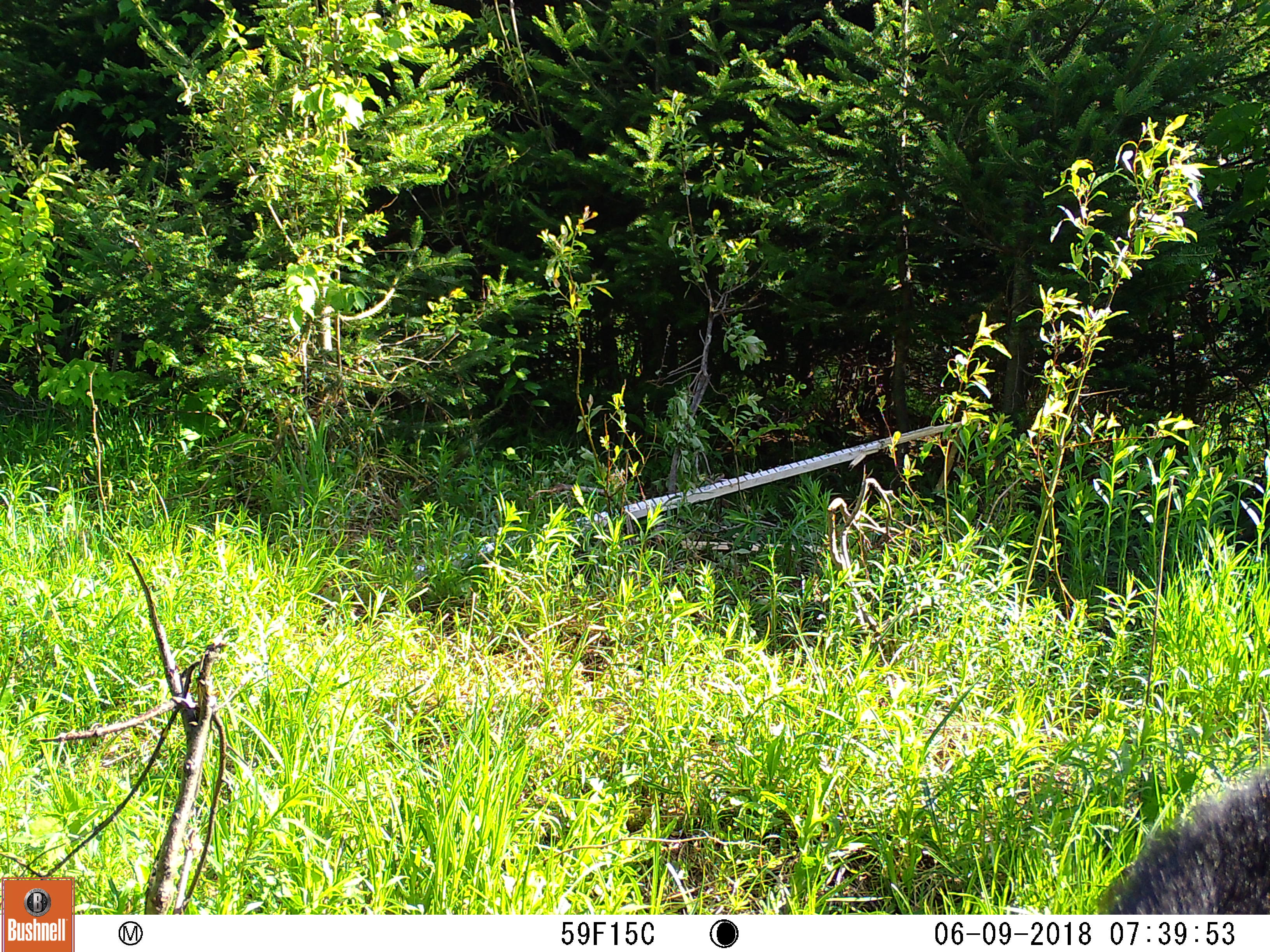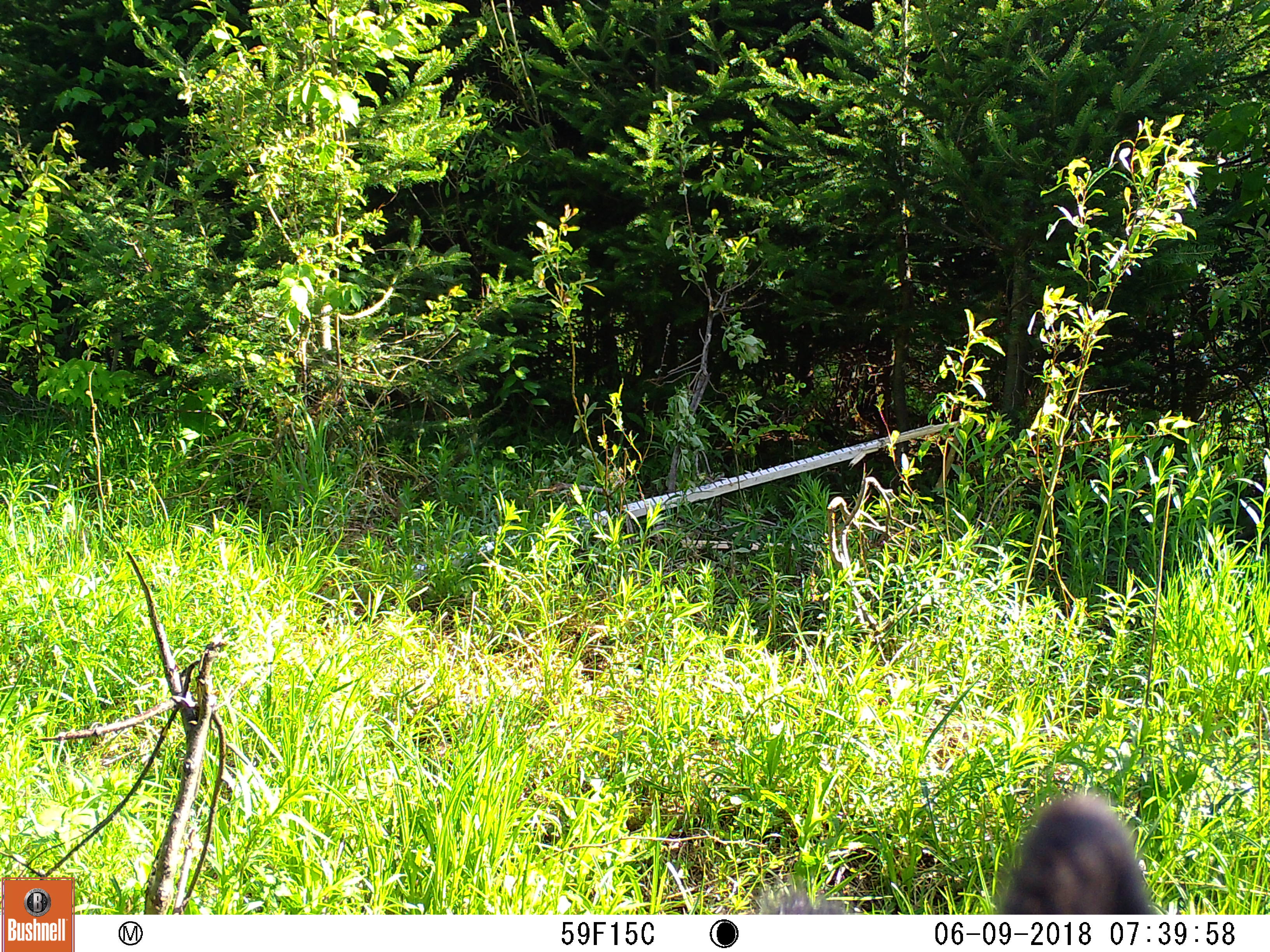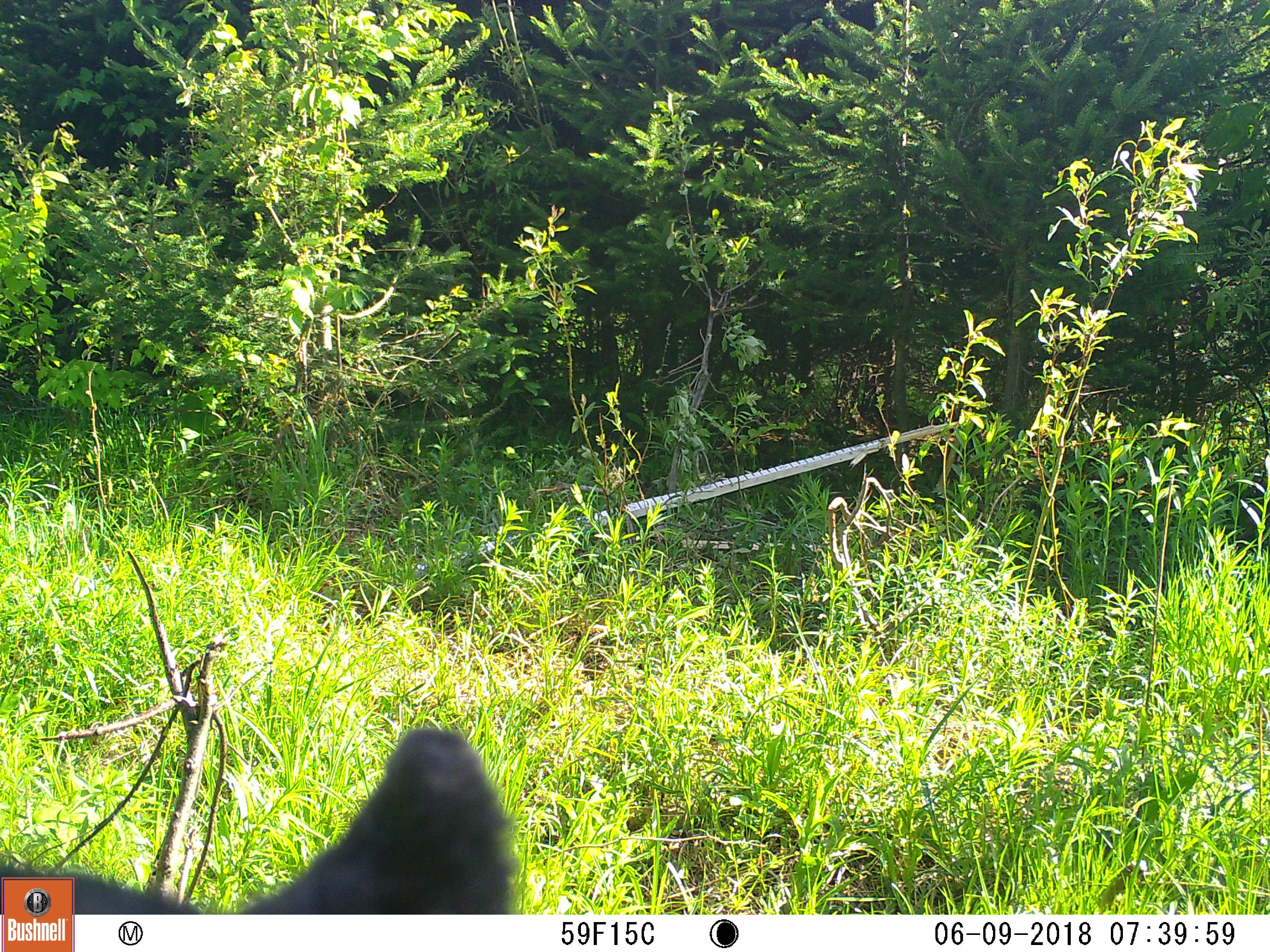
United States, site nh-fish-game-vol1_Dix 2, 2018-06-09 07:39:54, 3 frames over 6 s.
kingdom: Animalia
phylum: Chordata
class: Mammalia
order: Artiodactyla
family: Cervidae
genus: Alces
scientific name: Alces alces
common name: moose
Moose (Alces alces).